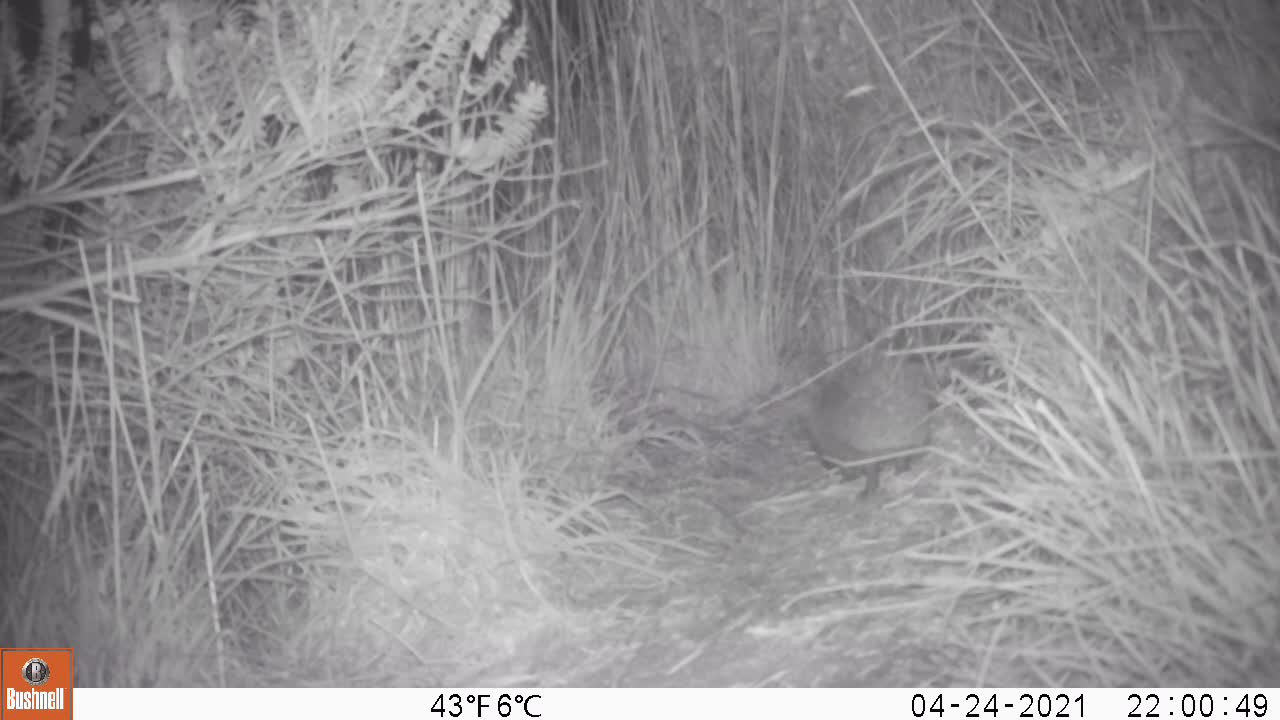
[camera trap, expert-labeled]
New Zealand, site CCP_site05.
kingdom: Animalia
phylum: Chordata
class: Mammalia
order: Eulipotyphla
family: Erinaceidae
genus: Erinaceus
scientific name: Erinaceus europaeus europaeus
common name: european hedgehog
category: hedgehog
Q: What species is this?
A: Hedgehog (european hedgehog) (Erinaceus europaeus europaeus).